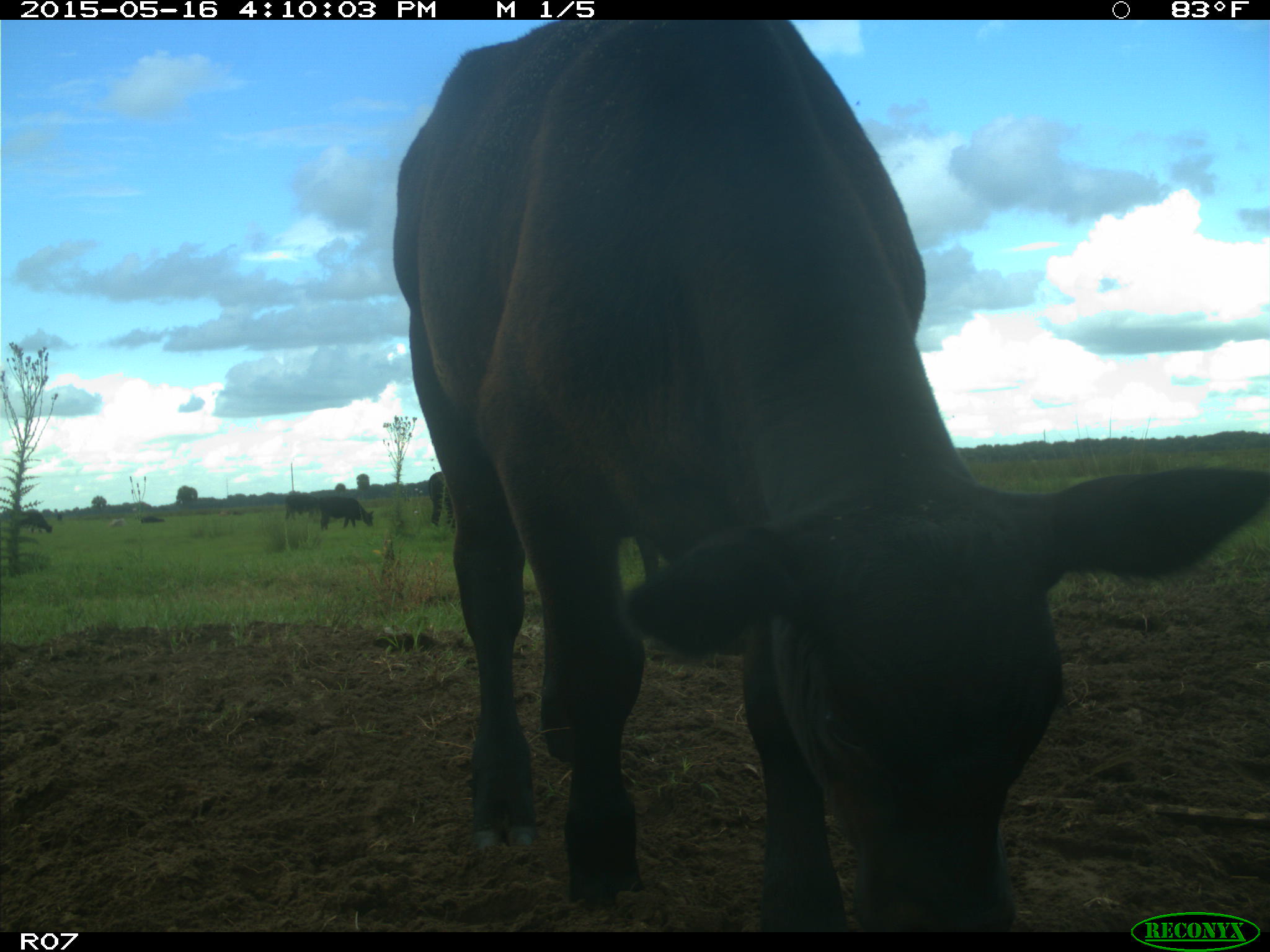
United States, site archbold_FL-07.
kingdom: Animalia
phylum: Chordata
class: Mammalia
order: Artiodactyla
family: Bovidae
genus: Bos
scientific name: Bos taurus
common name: domestic cow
Bos taurus (domestic cow).